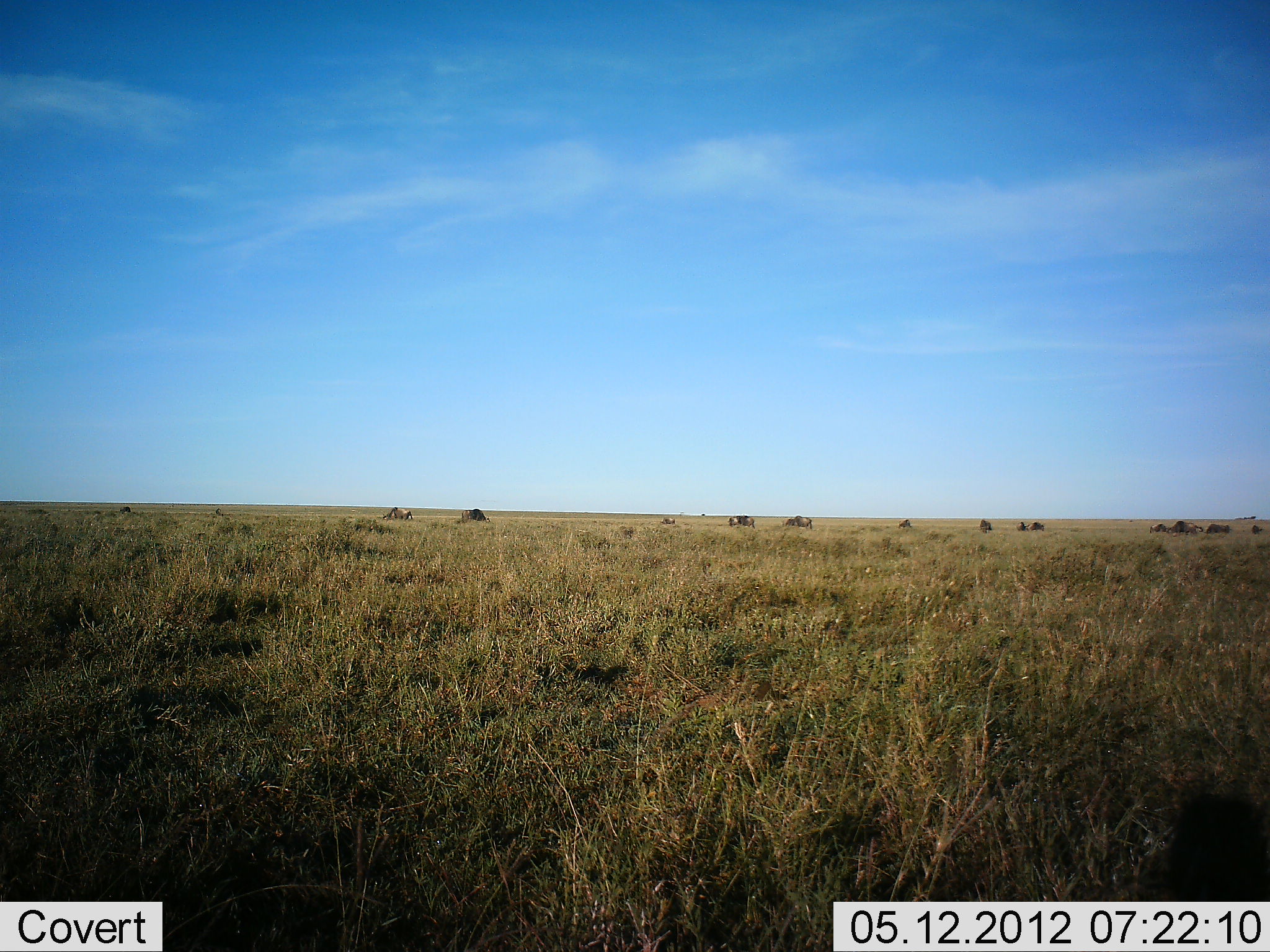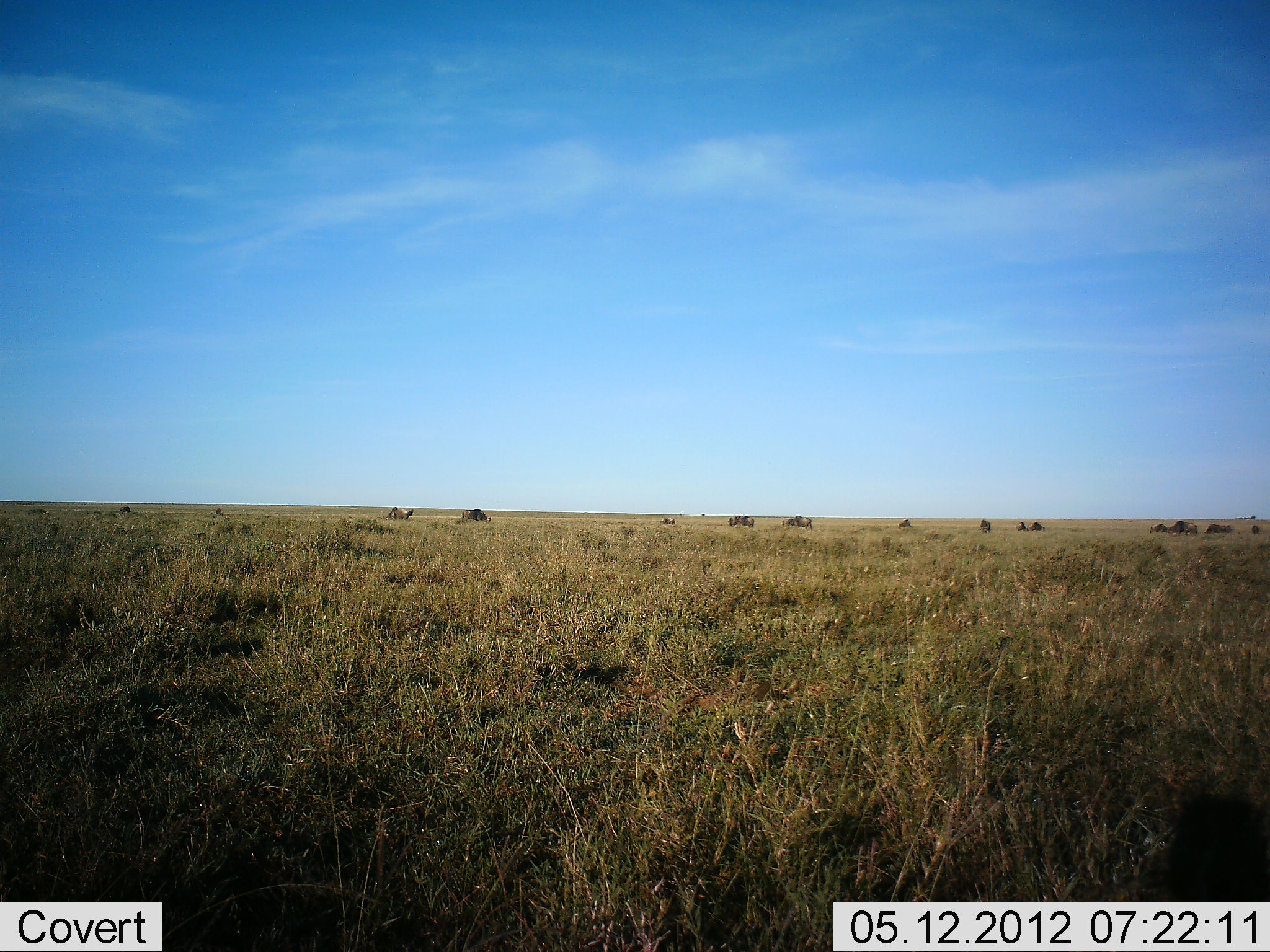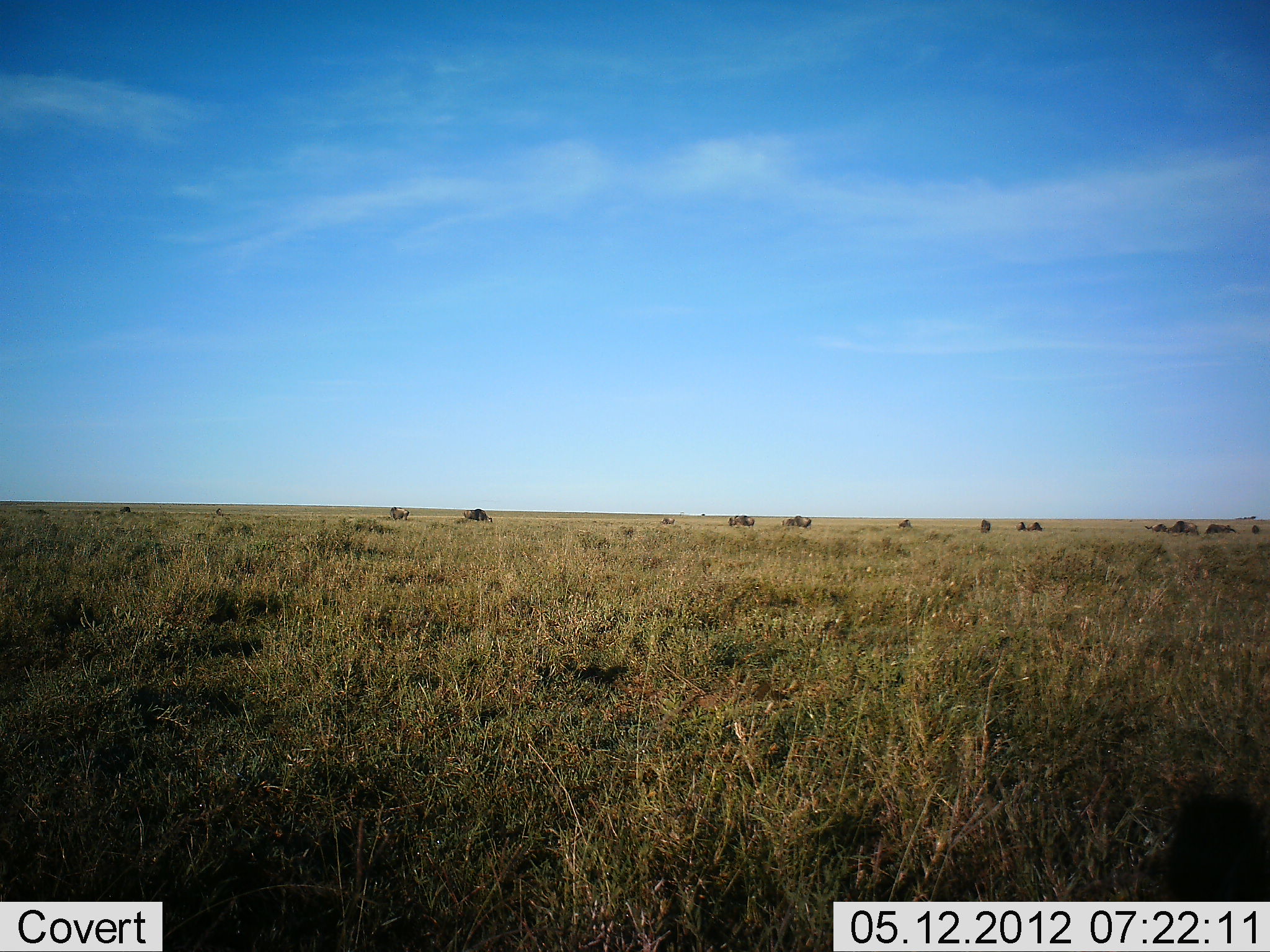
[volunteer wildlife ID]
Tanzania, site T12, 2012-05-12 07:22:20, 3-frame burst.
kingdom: Animalia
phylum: Chordata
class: Mammalia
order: Artiodactyla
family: Bovidae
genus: Connochaetes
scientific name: Connochaetes taurinus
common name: blue wildebeest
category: wildebeest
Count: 11-50.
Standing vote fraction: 40%.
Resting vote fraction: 10%.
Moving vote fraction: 20%.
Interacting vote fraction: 0%.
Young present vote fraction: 0%.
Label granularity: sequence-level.